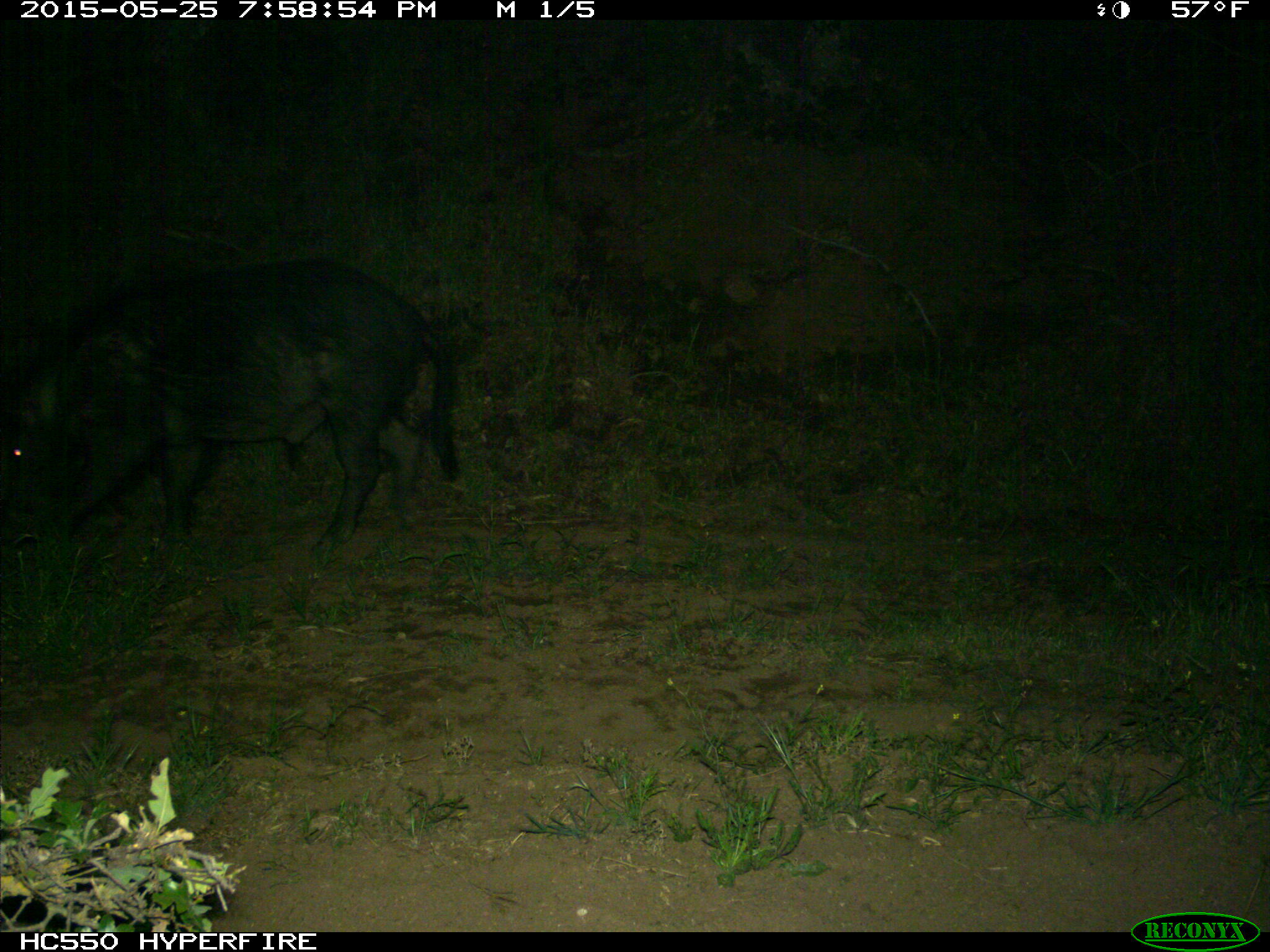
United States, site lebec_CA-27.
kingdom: Animalia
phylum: Chordata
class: Mammalia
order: Artiodactyla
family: Suidae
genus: Sus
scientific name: Sus scrofa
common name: wild boar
Sus scrofa (wild boar).